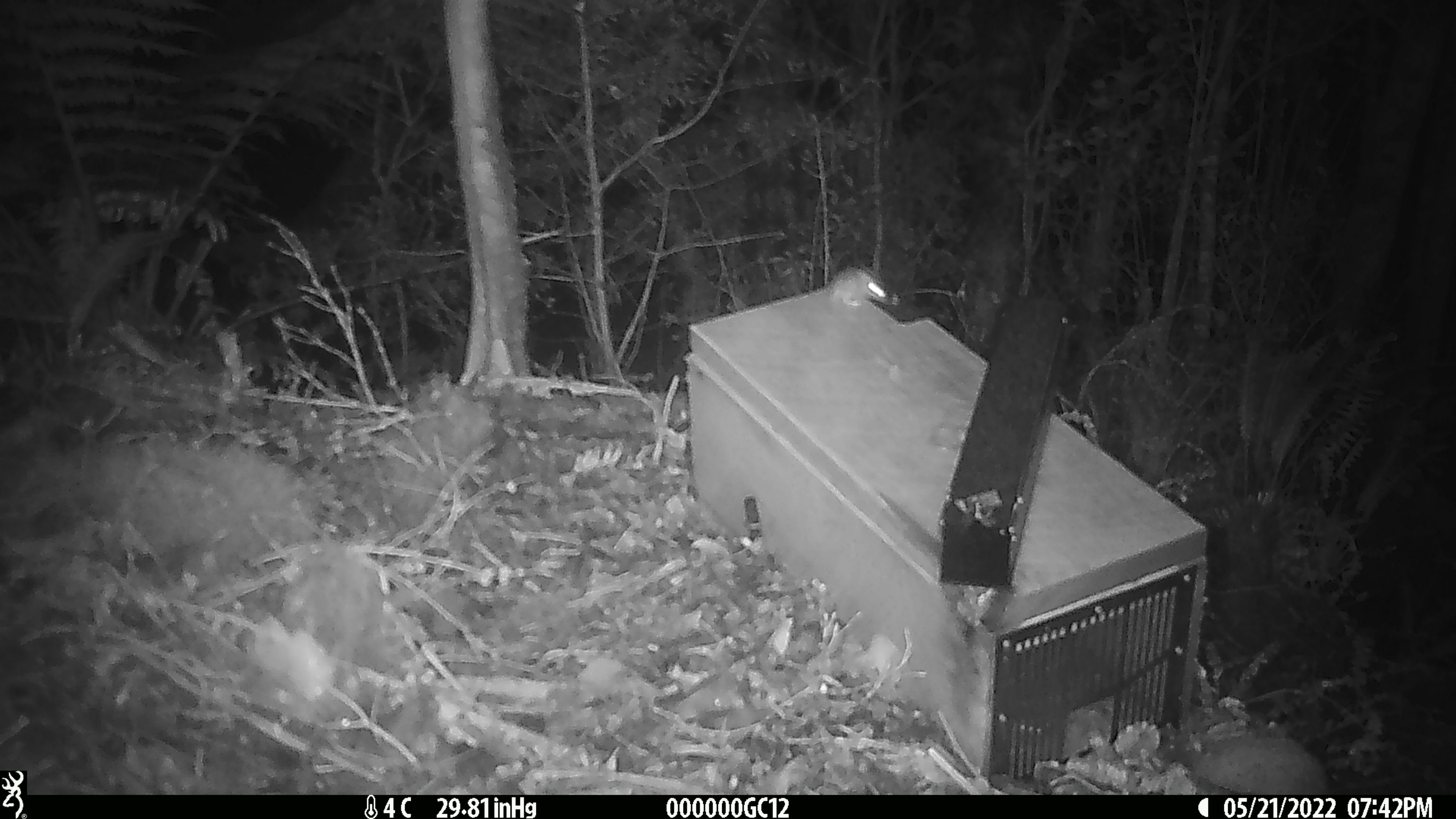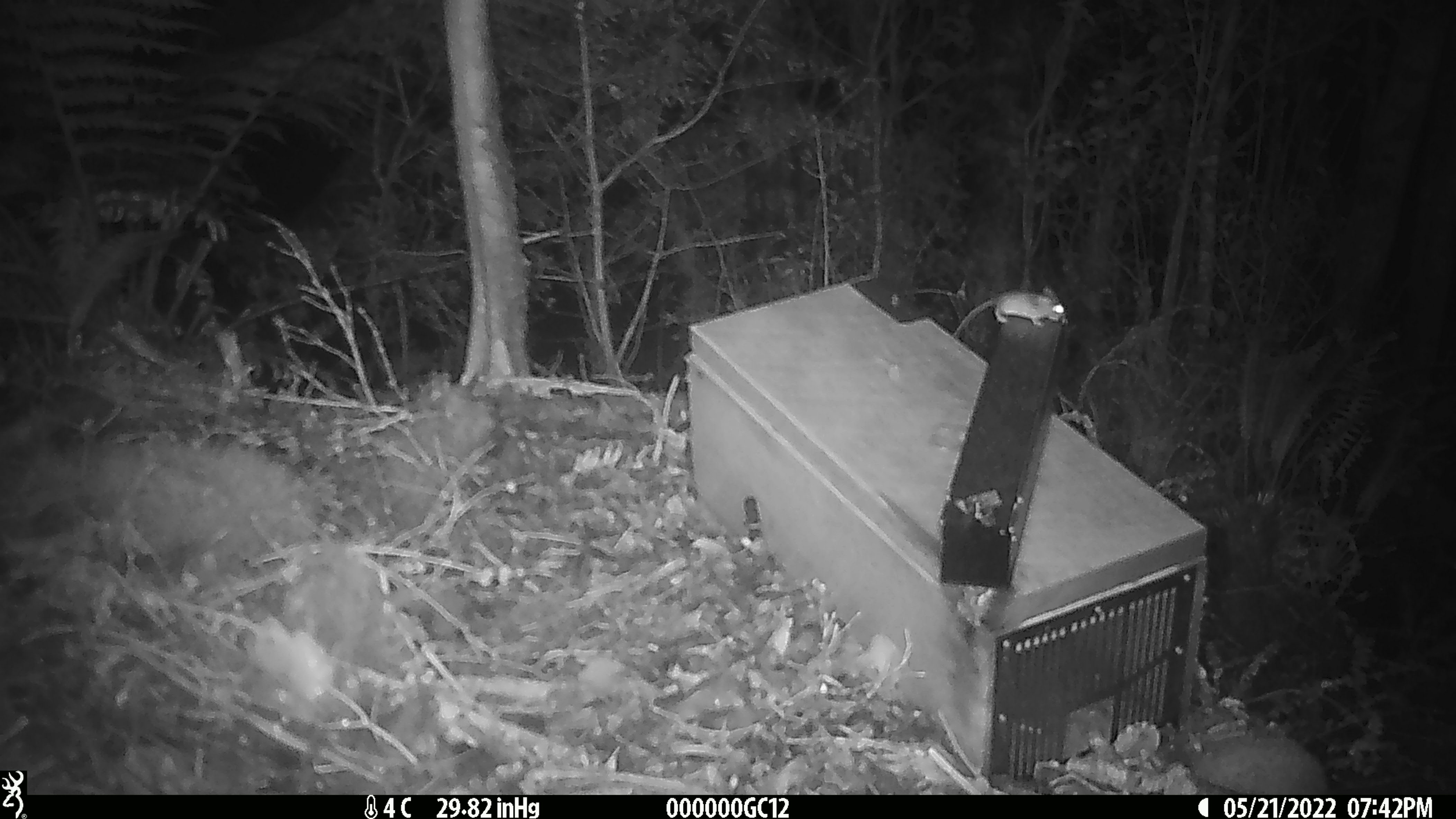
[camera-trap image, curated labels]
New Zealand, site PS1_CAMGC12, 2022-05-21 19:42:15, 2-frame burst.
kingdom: Animalia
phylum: Chordata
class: Mammalia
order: Rodentia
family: Muridae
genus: Mus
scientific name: Mus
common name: mouse